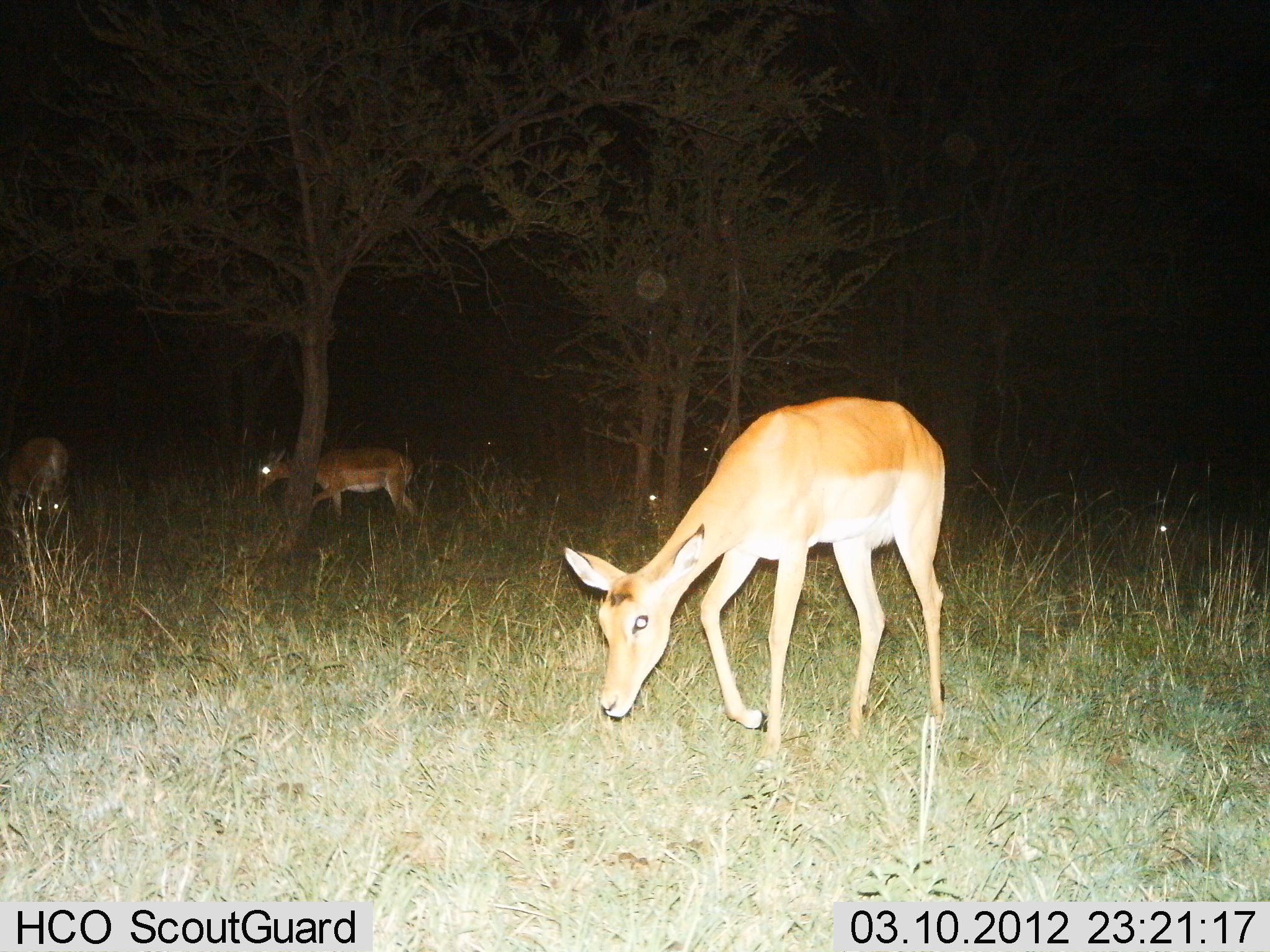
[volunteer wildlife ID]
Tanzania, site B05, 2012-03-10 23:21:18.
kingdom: Animalia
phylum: Chordata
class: Mammalia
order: Artiodactyla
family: Bovidae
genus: Aepyceros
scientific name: Aepyceros melampus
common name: impala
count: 3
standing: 32%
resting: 5%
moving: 53%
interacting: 0%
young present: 5%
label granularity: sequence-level